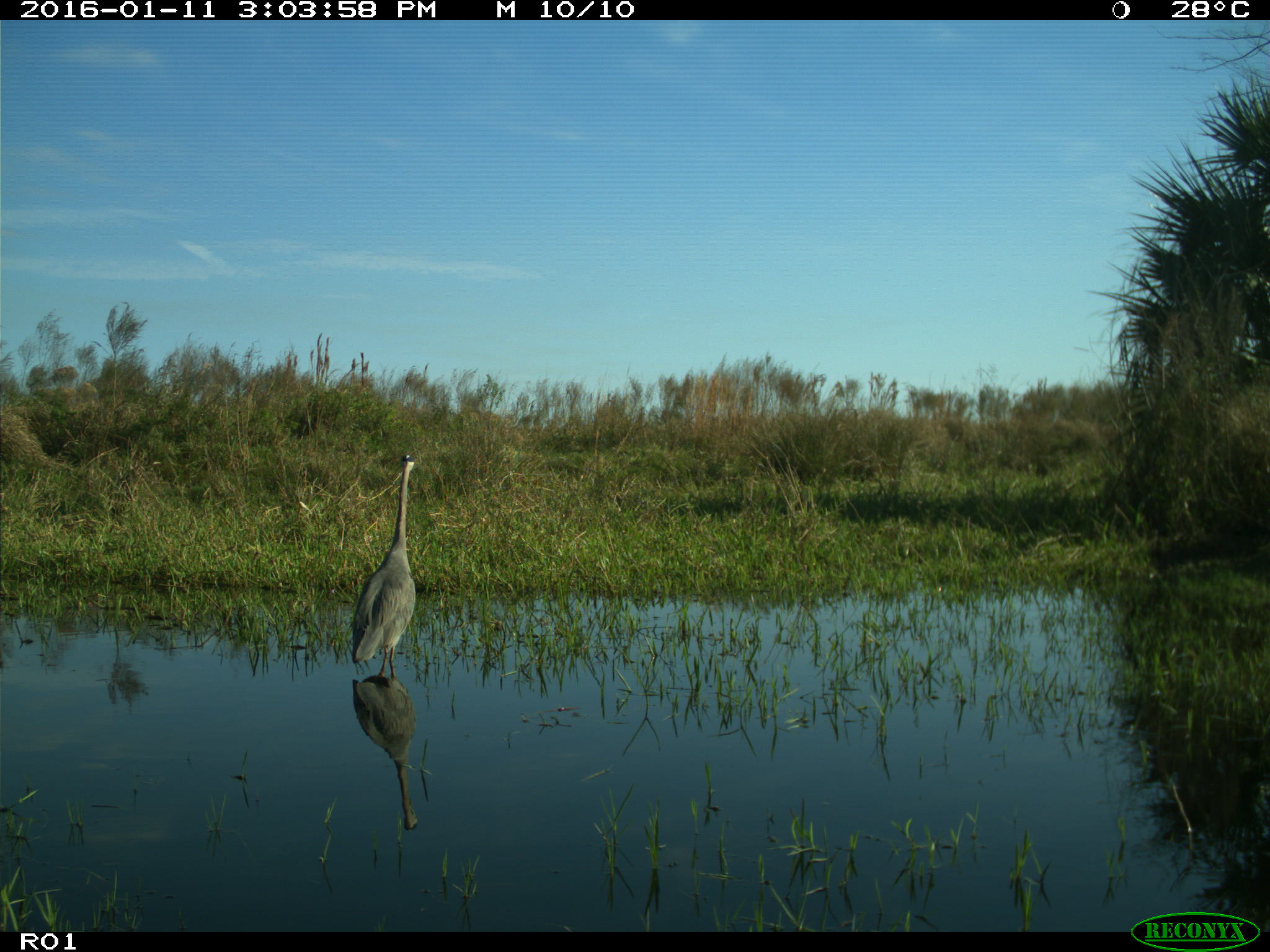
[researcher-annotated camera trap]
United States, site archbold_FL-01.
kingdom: Animalia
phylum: Chordata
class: Aves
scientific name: Aves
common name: birds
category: unidentified bird